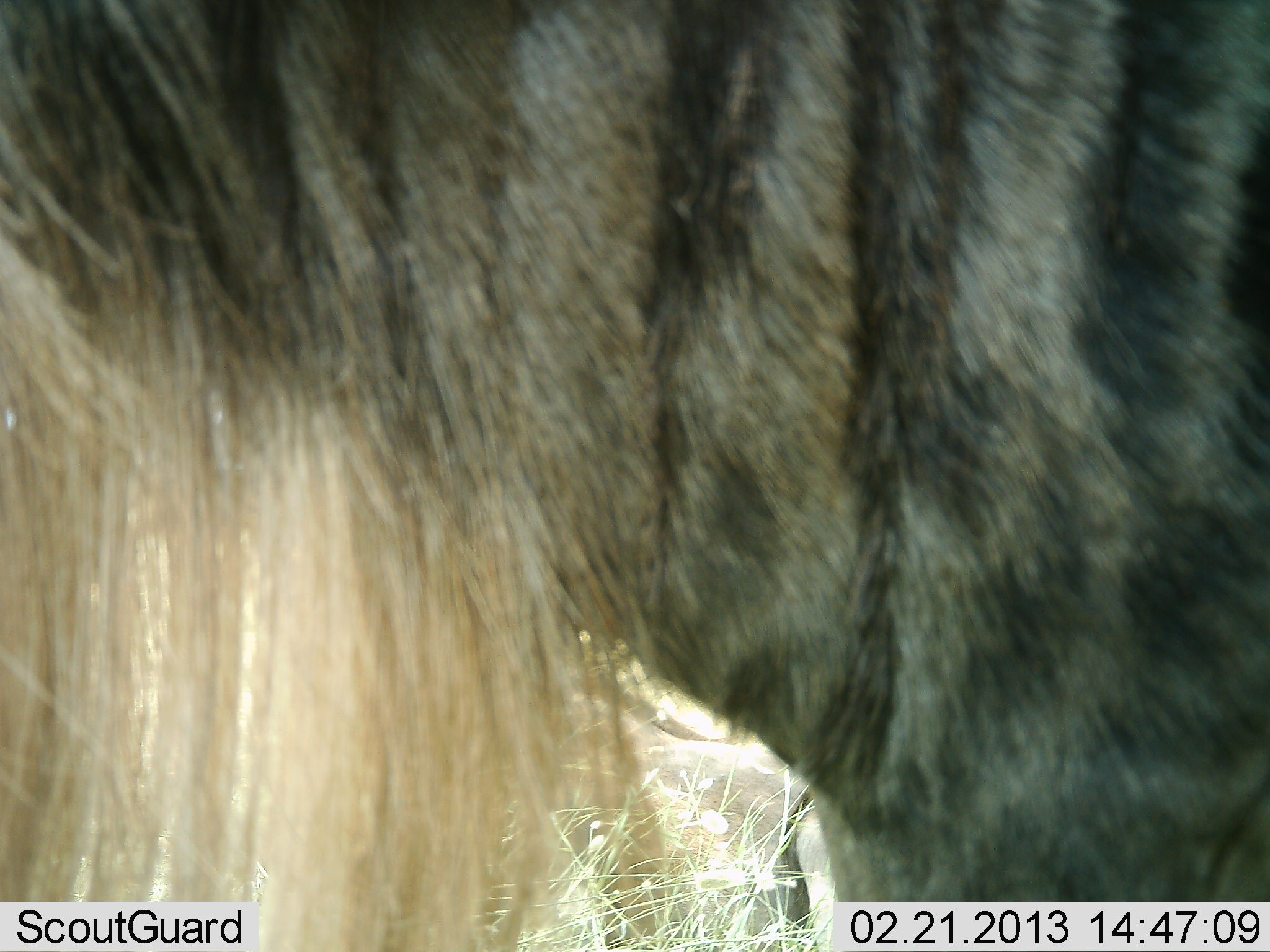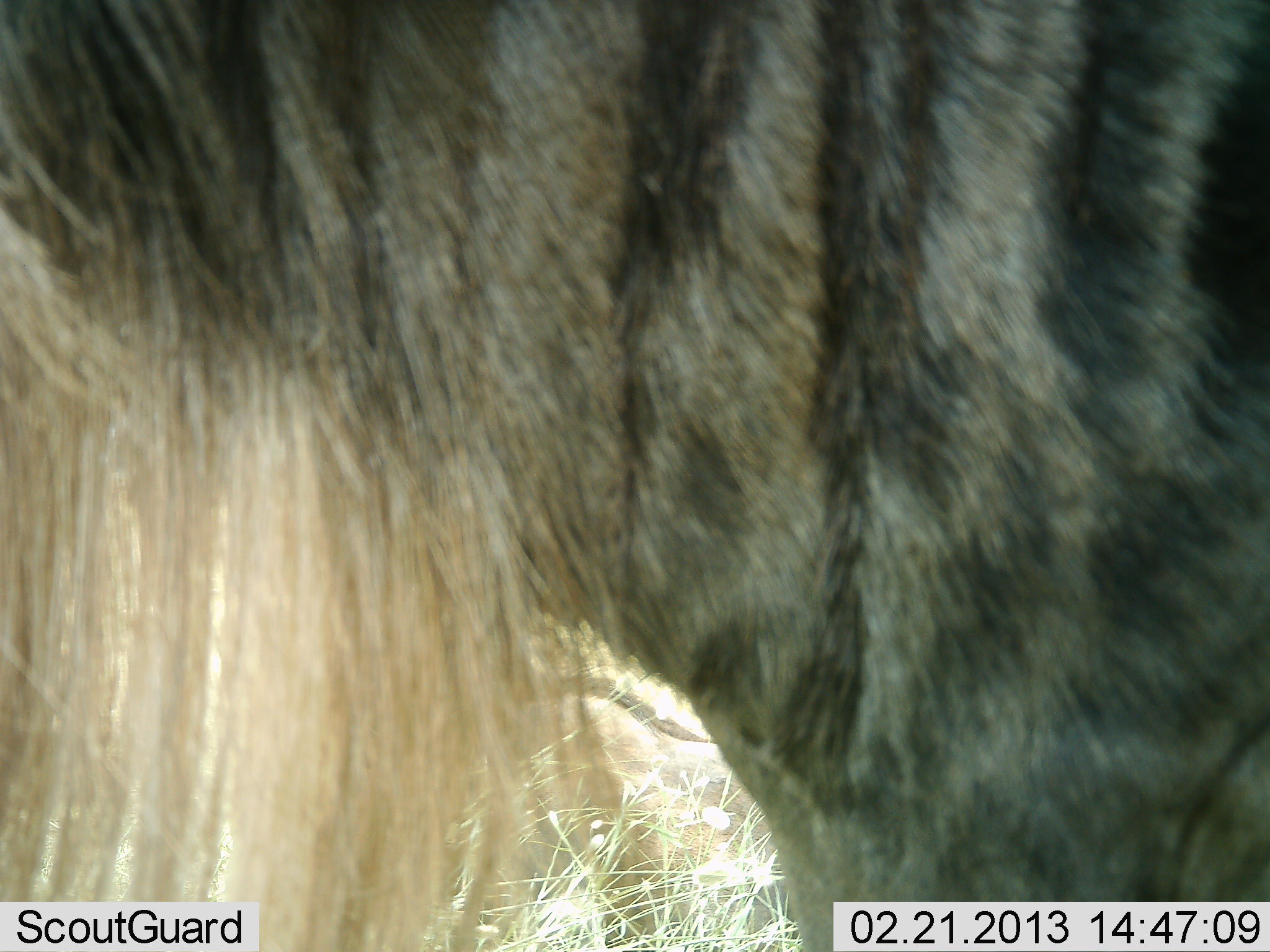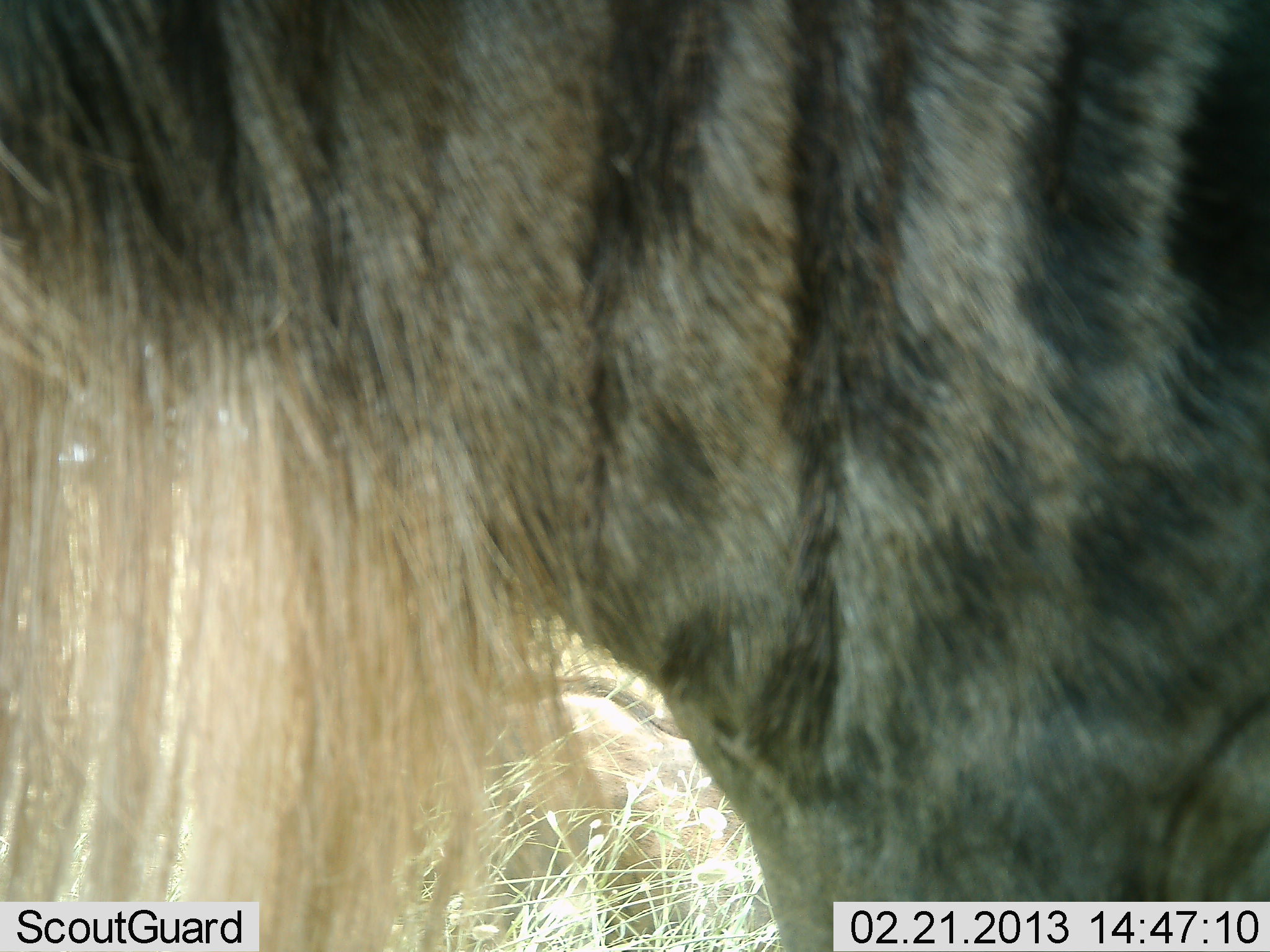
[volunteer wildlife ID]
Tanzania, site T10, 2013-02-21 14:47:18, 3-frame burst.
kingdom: Animalia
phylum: Chordata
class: Mammalia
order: Artiodactyla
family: Bovidae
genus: Connochaetes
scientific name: Connochaetes taurinus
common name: blue wildebeest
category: wildebeest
Wildebeest (blue wildebeest) (Connochaetes taurinus), count 1. Behavior (volunteer vote fractions): standing 80%, resting 27%, moving 13%, interacting 7%. Young present (vote fraction): 0%. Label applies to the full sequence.